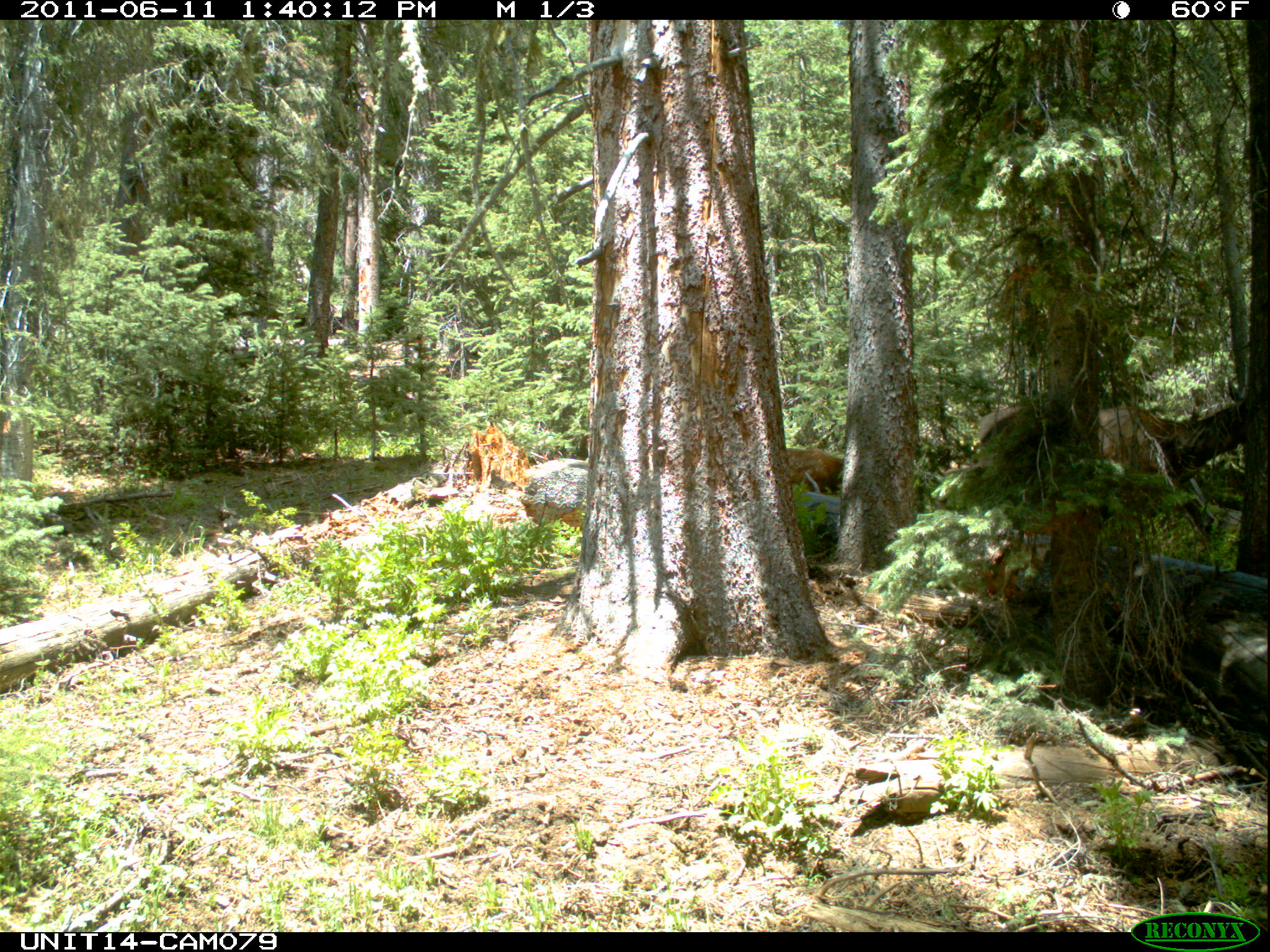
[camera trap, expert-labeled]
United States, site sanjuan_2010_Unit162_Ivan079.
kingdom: Animalia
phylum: Chordata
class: Mammalia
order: Artiodactyla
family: Cervidae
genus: Cervus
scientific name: Cervus elaphus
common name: red deer